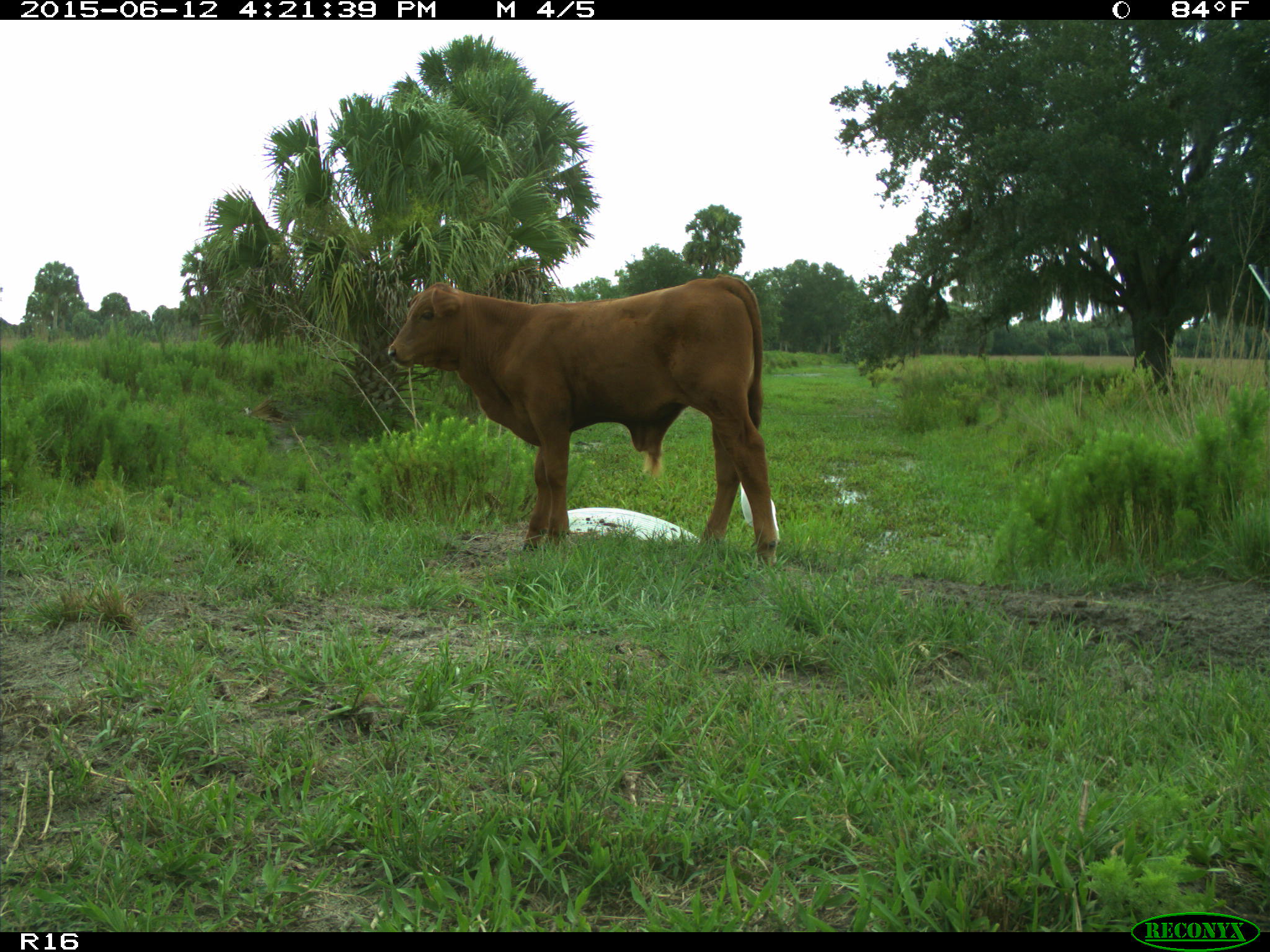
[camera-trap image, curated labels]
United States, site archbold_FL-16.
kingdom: Animalia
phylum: Chordata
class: Mammalia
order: Artiodactyla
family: Bovidae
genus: Bos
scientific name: Bos taurus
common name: domestic cow